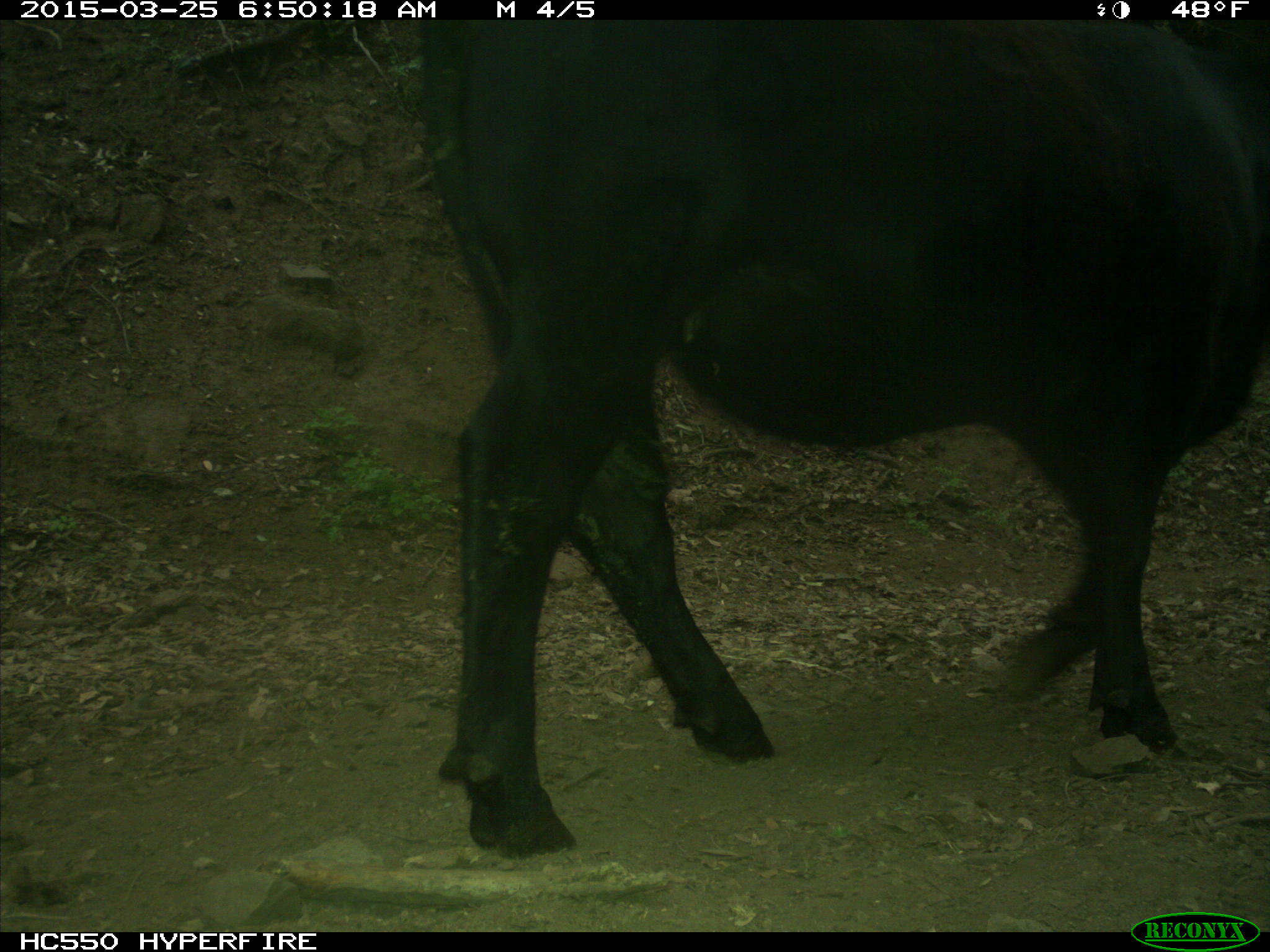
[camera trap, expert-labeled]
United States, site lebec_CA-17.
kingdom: Animalia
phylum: Chordata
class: Mammalia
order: Artiodactyla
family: Bovidae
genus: Bos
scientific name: Bos taurus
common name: domestic cow